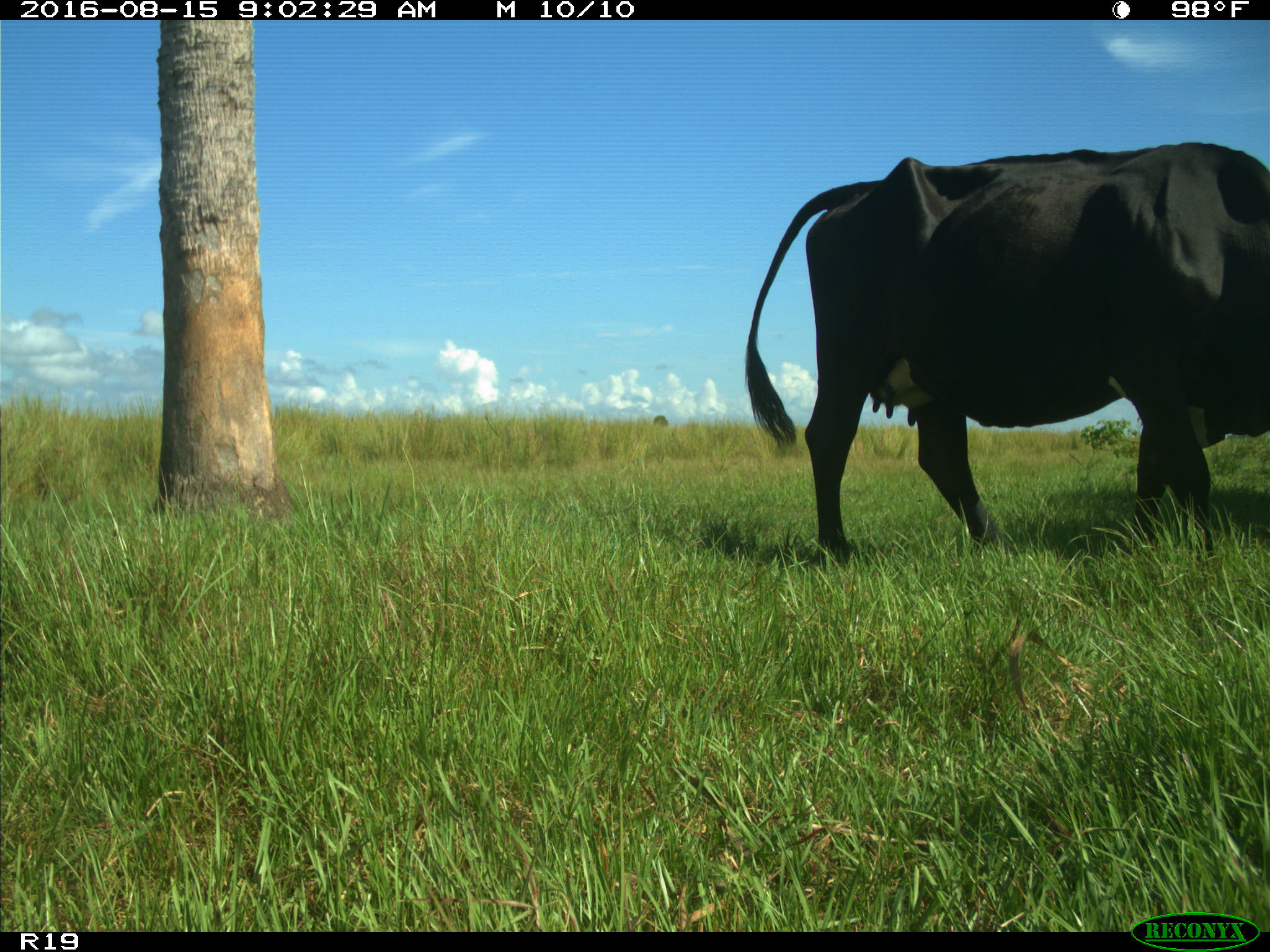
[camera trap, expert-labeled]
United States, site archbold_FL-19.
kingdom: Animalia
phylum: Chordata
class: Mammalia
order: Artiodactyla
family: Bovidae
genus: Bos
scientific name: Bos taurus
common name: domestic cow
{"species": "Bos taurus (domestic cow)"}